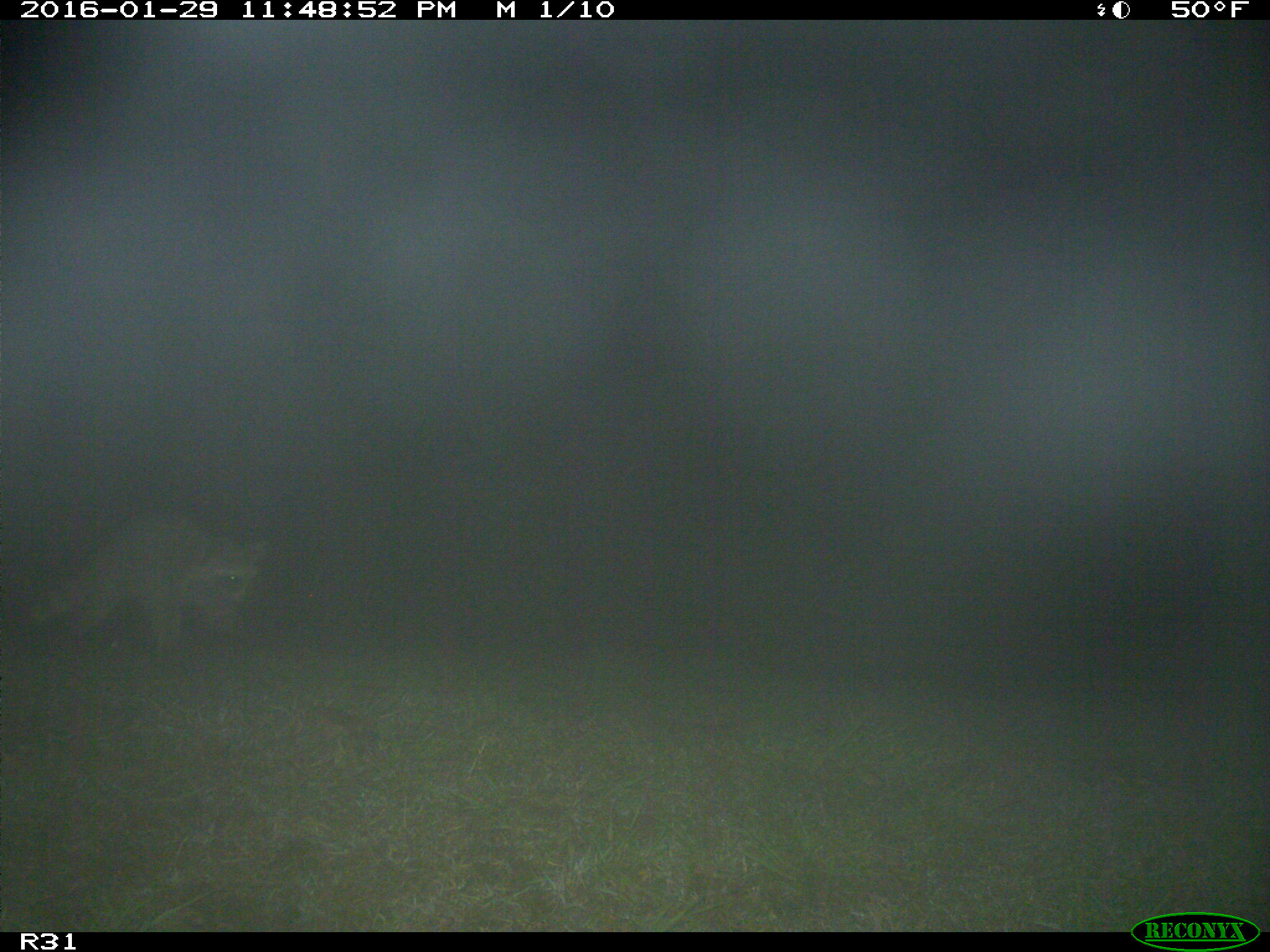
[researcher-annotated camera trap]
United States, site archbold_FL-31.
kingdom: Animalia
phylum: Chordata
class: Mammalia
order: Carnivora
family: Procyonidae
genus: Procyon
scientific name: Procyon lotor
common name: common raccoon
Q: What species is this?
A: Procyon lotor (common raccoon).